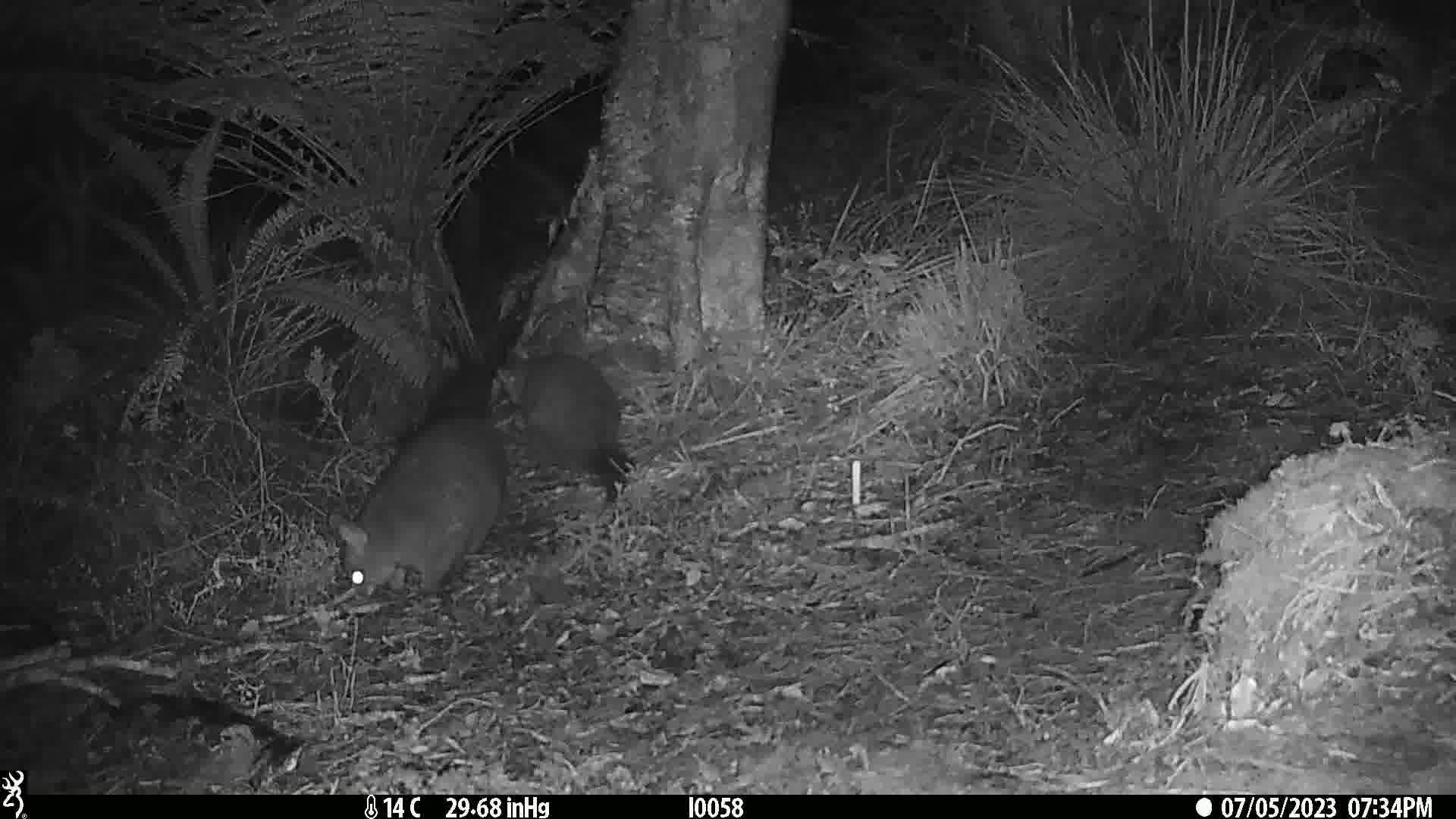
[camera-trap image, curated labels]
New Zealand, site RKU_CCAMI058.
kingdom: Animalia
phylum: Chordata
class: Mammalia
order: Diprotodontia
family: Phalangeridae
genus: Trichosurus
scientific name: Trichosurus vulpecula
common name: common brushtail possum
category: possum